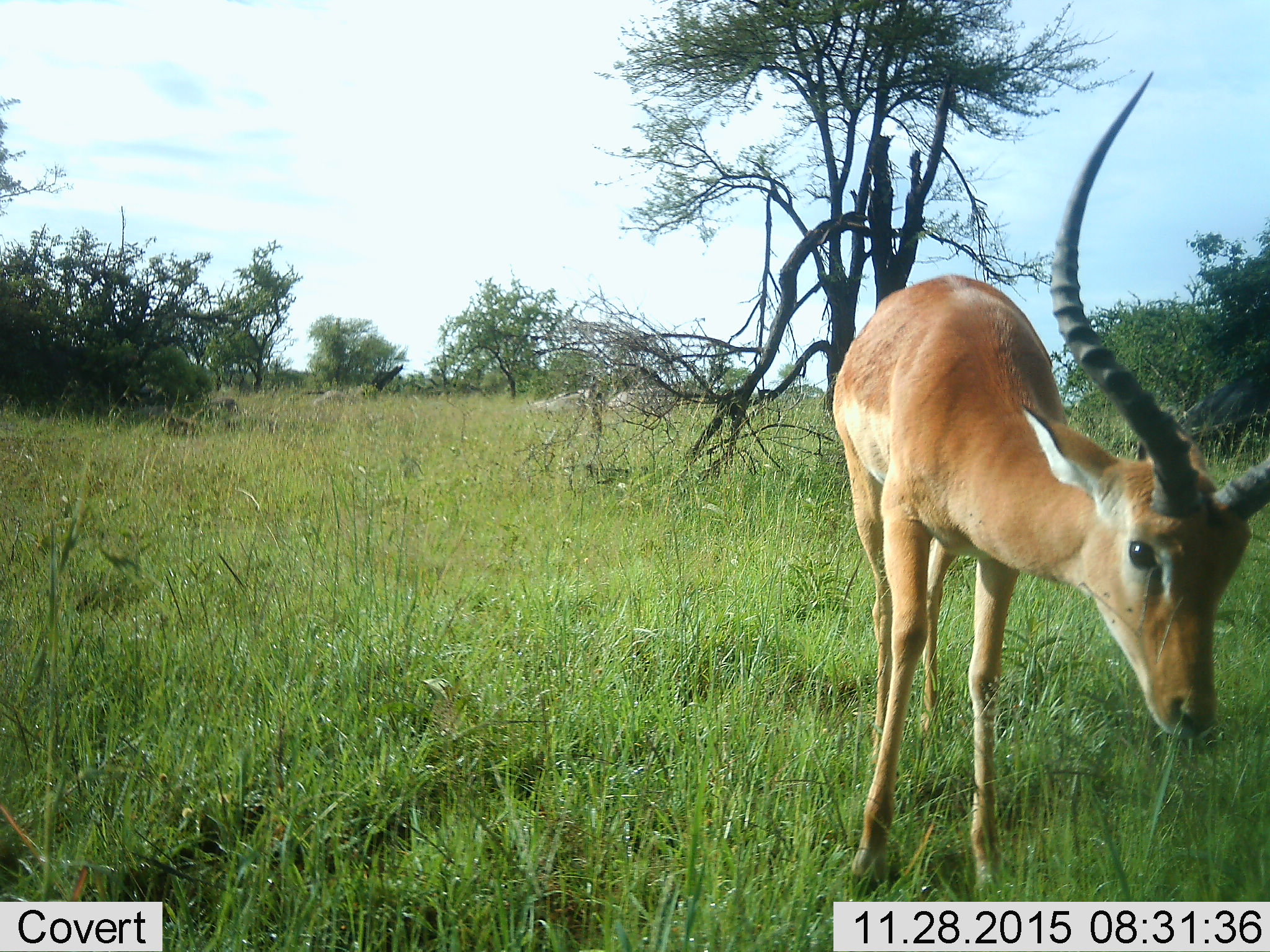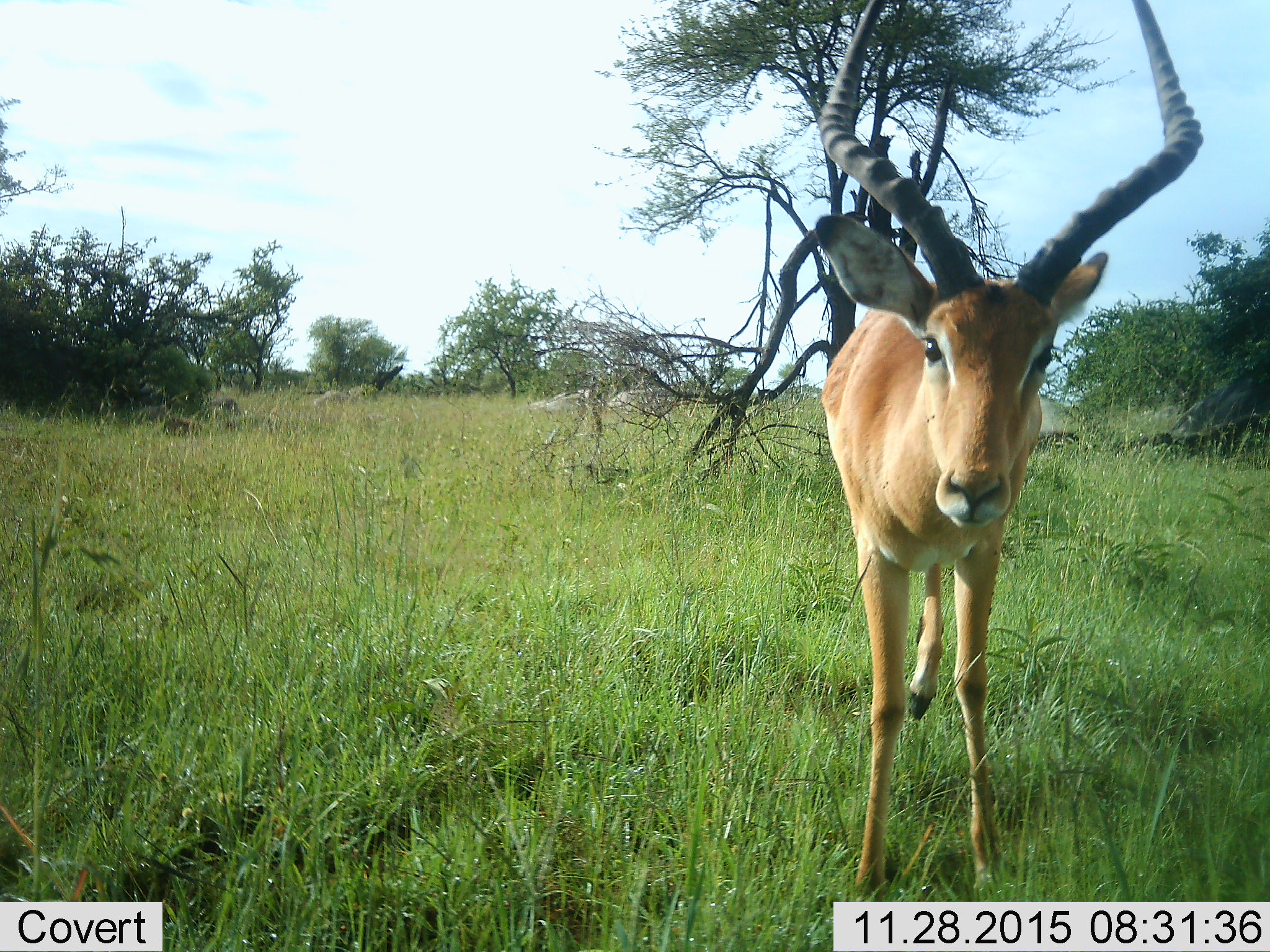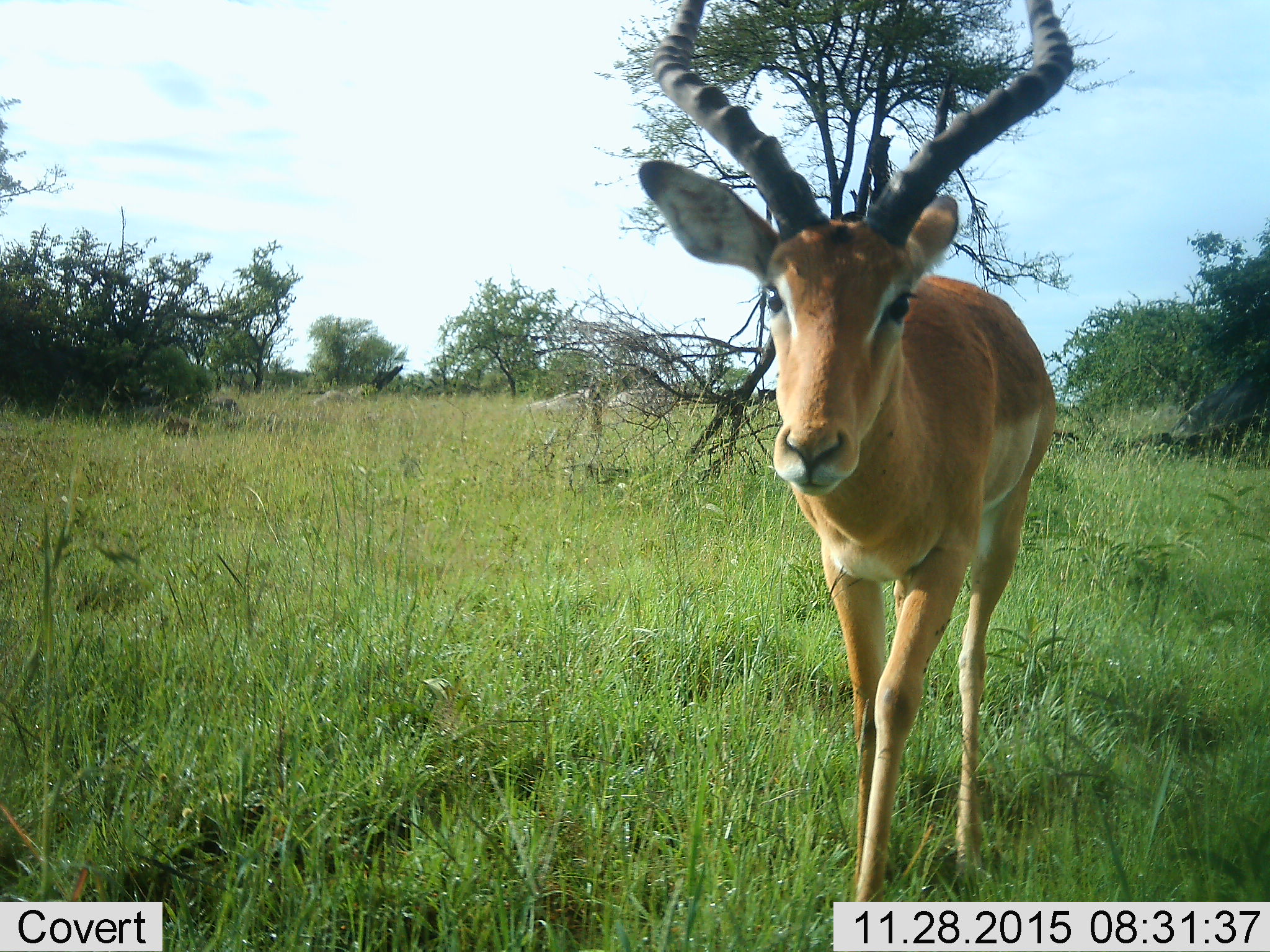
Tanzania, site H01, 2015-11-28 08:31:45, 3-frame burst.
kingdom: Animalia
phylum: Chordata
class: Mammalia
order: Artiodactyla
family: Bovidae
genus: Aepyceros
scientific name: Aepyceros melampus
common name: impala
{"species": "impala (Aepyceros melampus)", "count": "1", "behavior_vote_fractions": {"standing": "62%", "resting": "0%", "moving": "25%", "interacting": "0%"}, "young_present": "0%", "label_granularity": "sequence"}